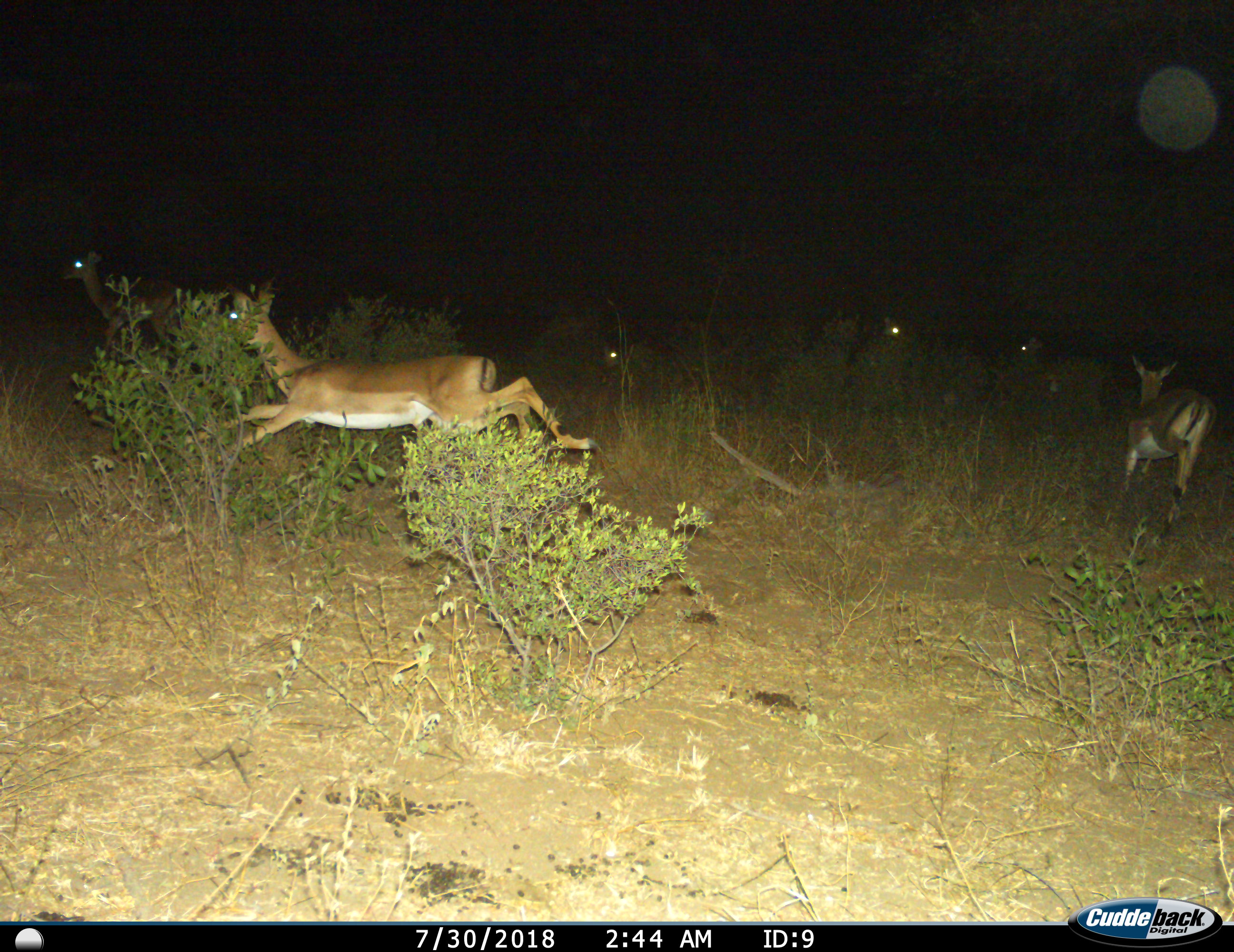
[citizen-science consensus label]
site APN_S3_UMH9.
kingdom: Animalia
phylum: Chordata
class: Mammalia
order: Artiodactyla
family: Bovidae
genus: Aepyceros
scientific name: Aepyceros melampus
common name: impala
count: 6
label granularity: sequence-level